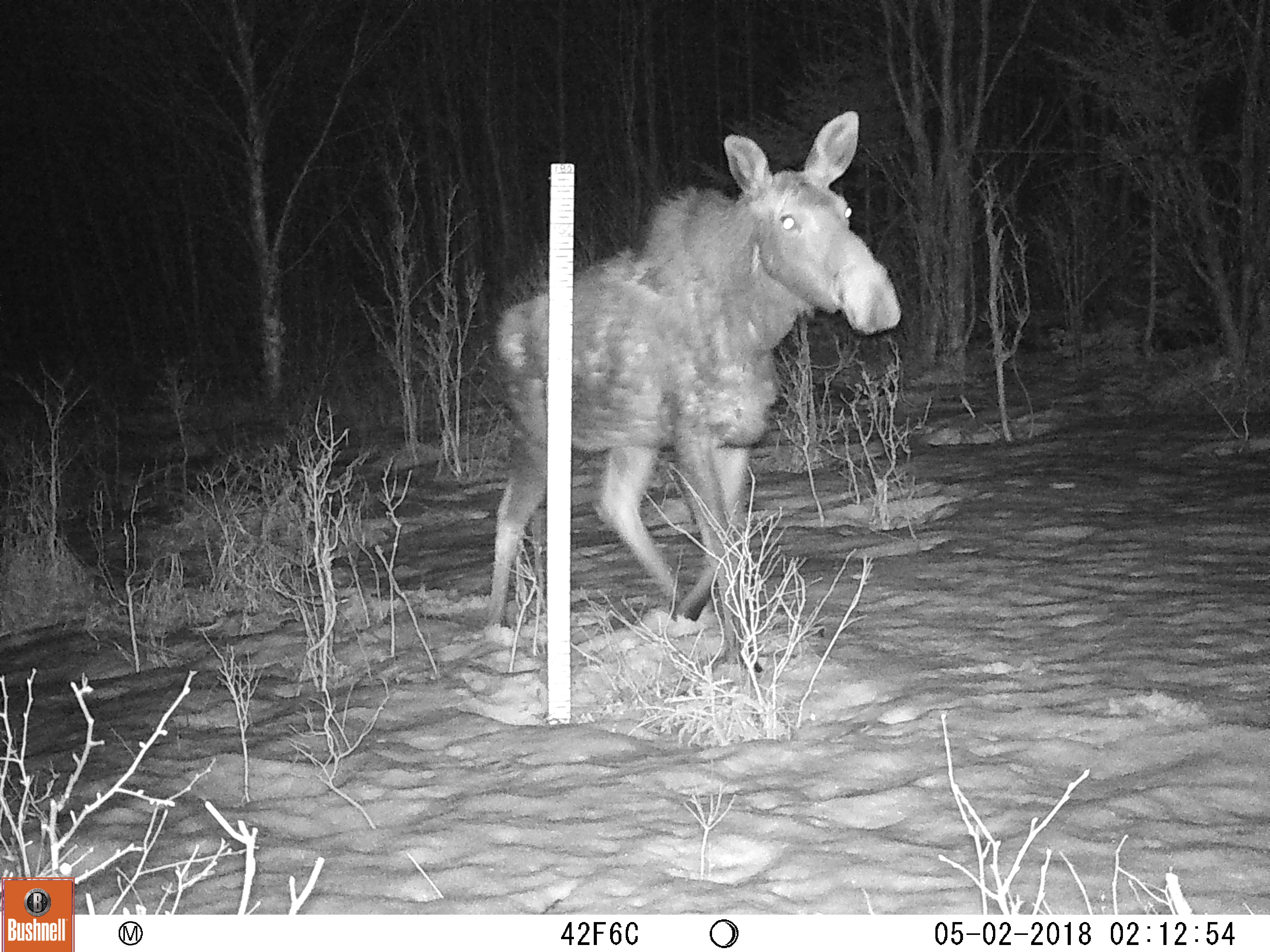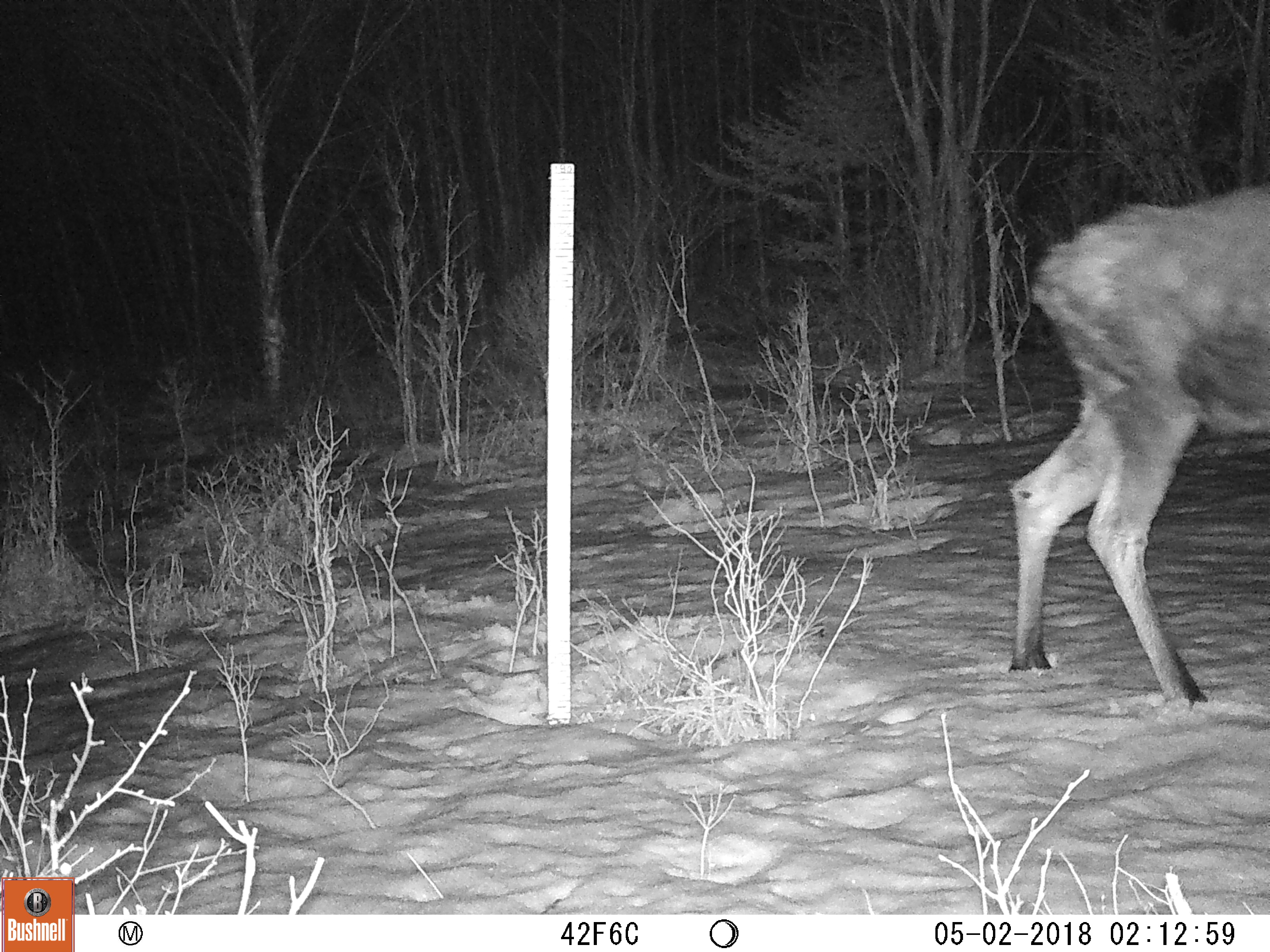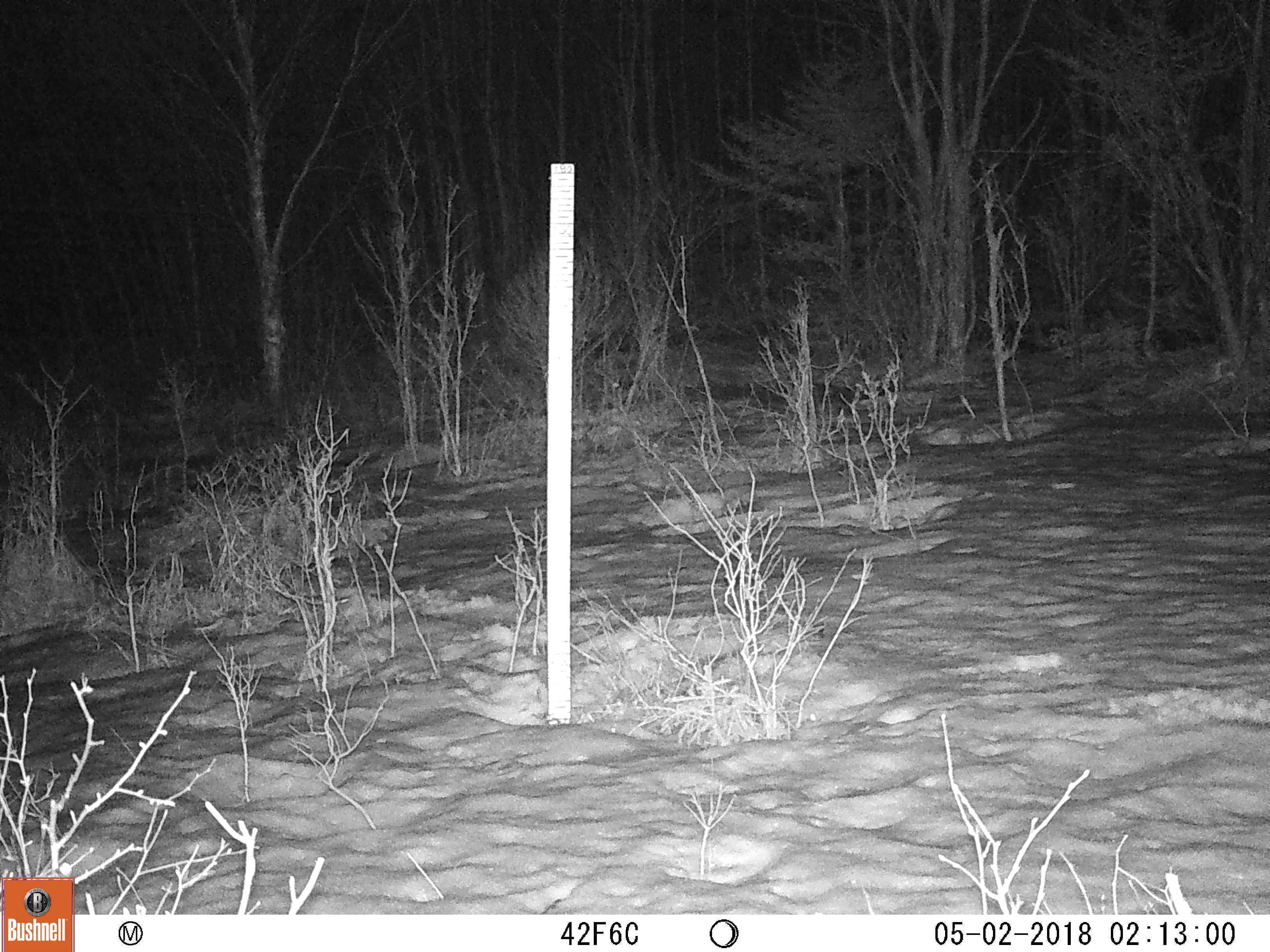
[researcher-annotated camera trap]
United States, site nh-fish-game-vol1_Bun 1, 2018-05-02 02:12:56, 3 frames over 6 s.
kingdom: Animalia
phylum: Chordata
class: Mammalia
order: Artiodactyla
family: Cervidae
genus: Alces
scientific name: Alces alces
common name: moose